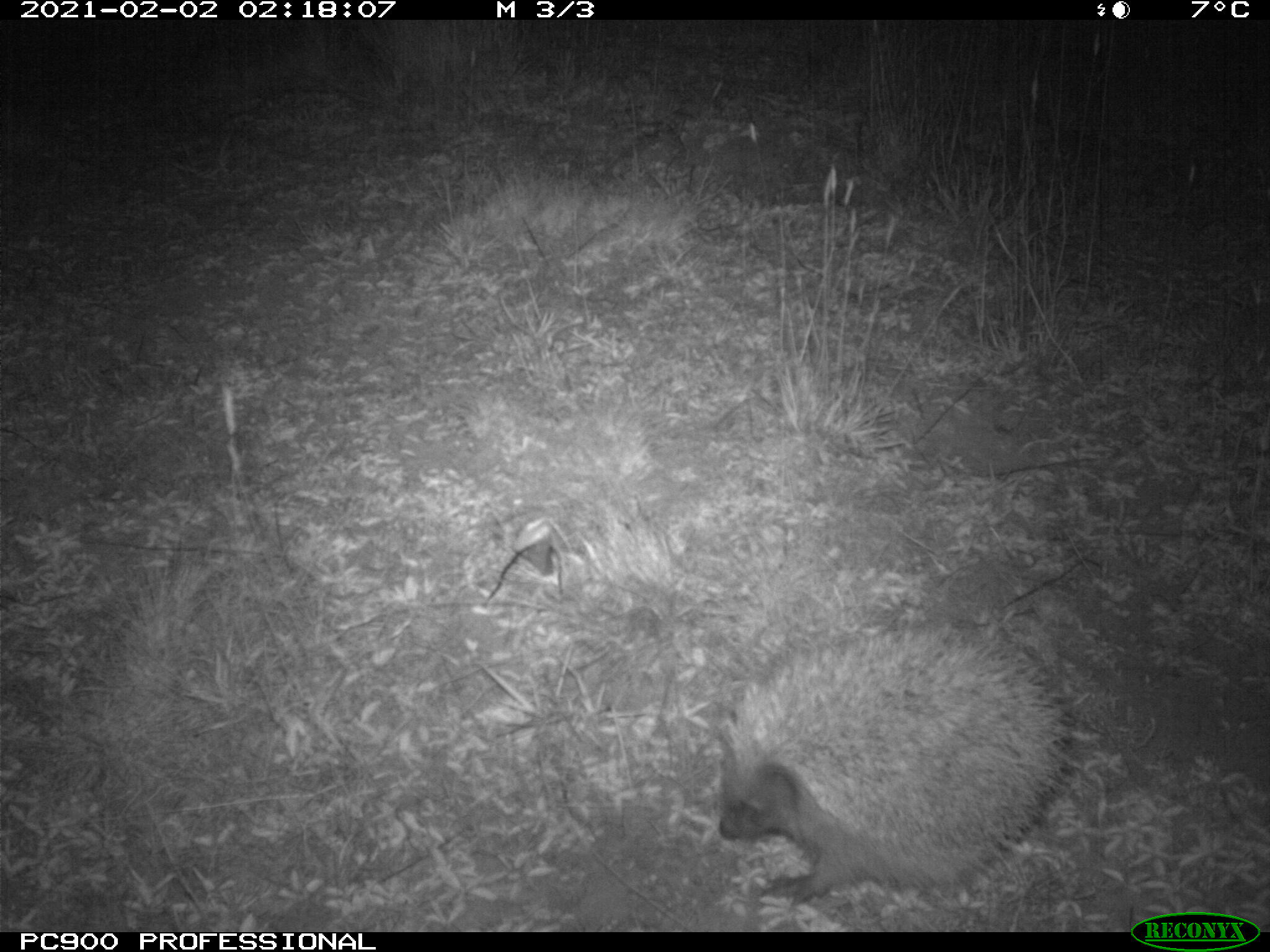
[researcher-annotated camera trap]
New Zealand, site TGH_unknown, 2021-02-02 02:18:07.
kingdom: Animalia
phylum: Chordata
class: Mammalia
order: Eulipotyphla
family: Erinaceidae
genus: Erinaceus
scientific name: Erinaceus europaeus europaeus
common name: european hedgehog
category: hedgehog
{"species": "hedgehog (european hedgehog) (Erinaceus europaeus europaeus)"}